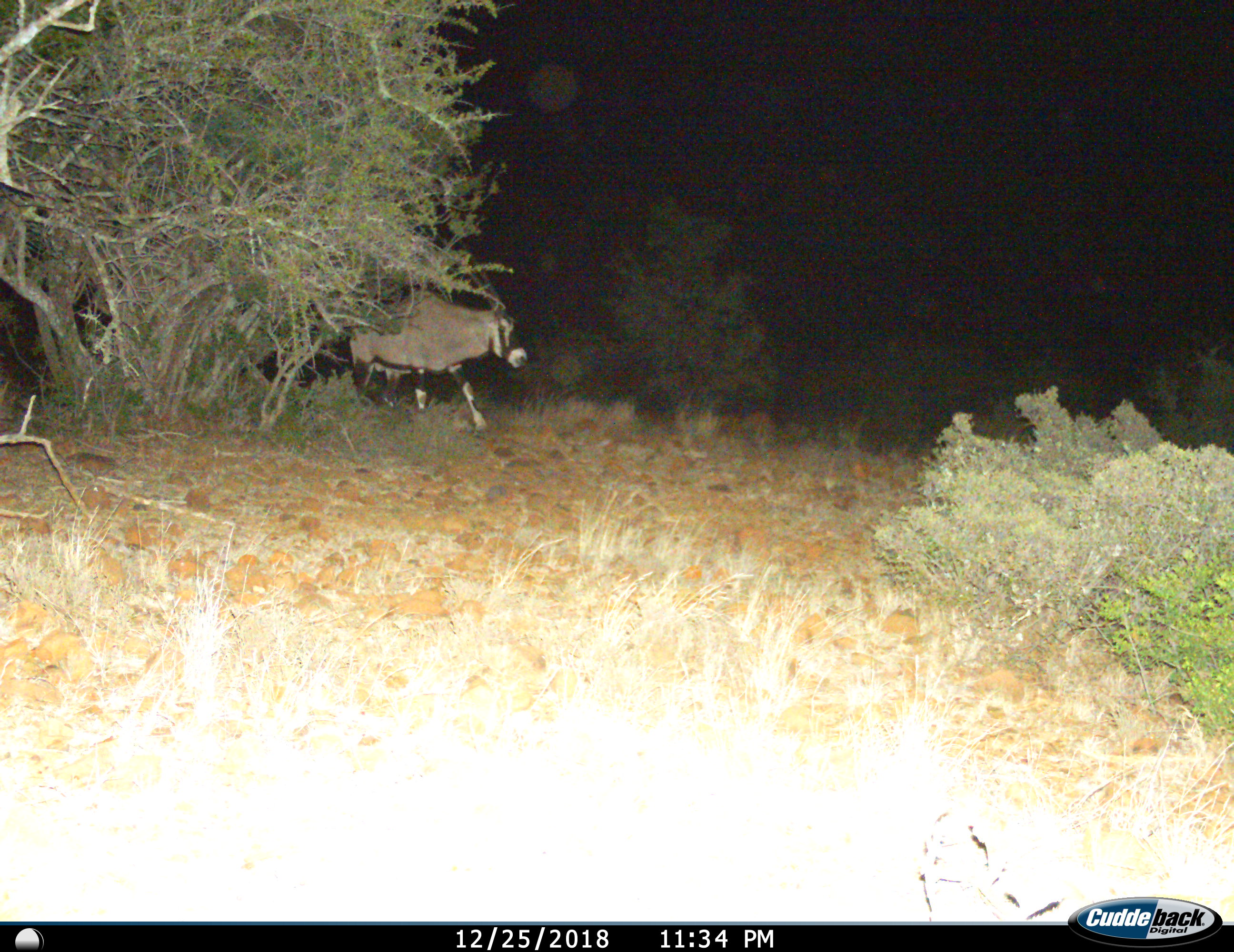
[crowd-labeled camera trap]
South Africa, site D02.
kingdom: Animalia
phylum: Chordata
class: Mammalia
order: Artiodactyla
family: Bovidae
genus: Oryx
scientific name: Oryx gazella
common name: gemsbok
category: gemsbokoryx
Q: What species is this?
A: Gemsbokoryx (gemsbok) (Oryx gazella).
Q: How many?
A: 1.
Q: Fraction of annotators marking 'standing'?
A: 0%.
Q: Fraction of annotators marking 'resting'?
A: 0%.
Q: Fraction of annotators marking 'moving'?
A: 100%.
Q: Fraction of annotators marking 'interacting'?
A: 0%.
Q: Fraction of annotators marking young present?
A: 0%.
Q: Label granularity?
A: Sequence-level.